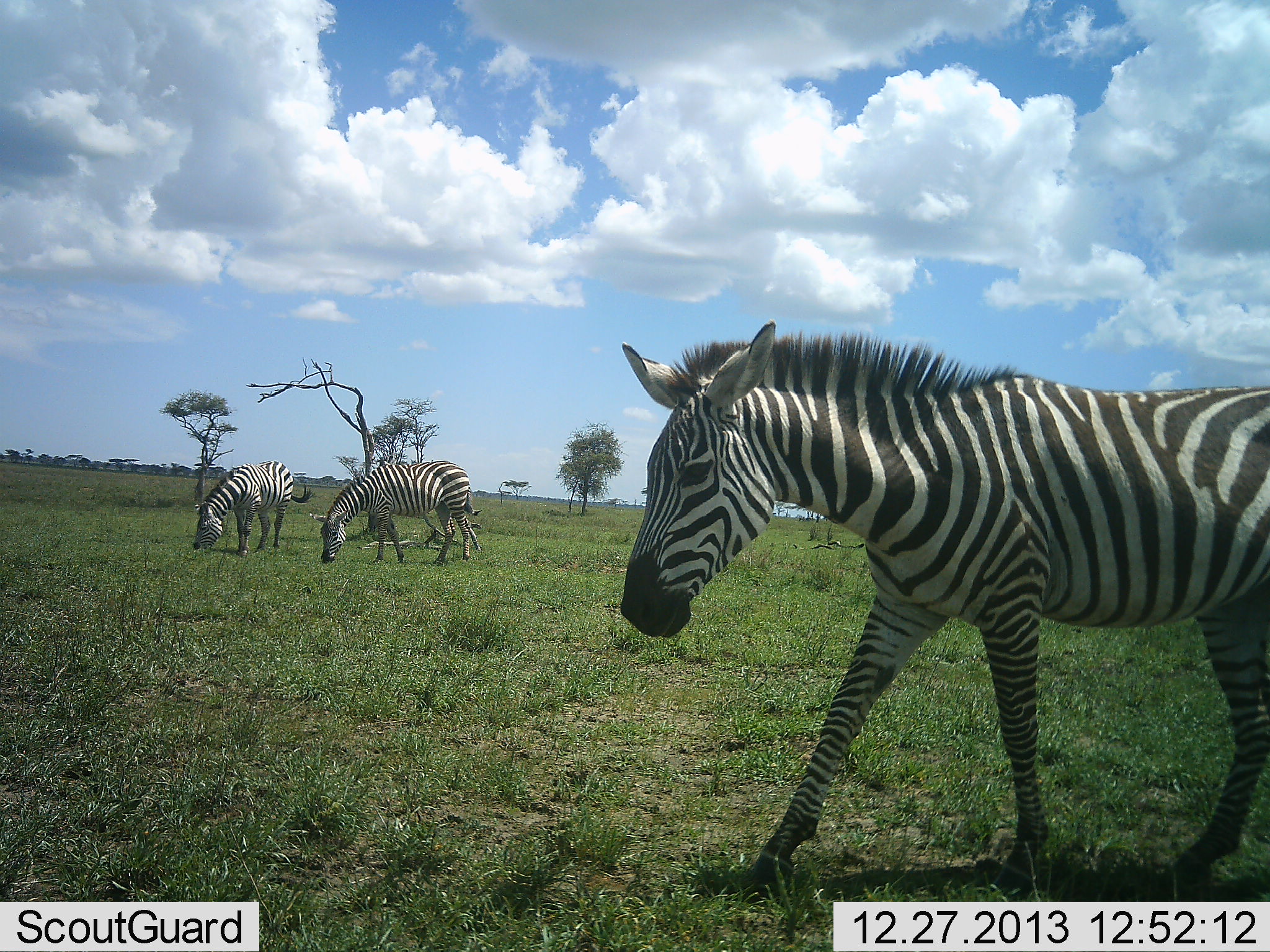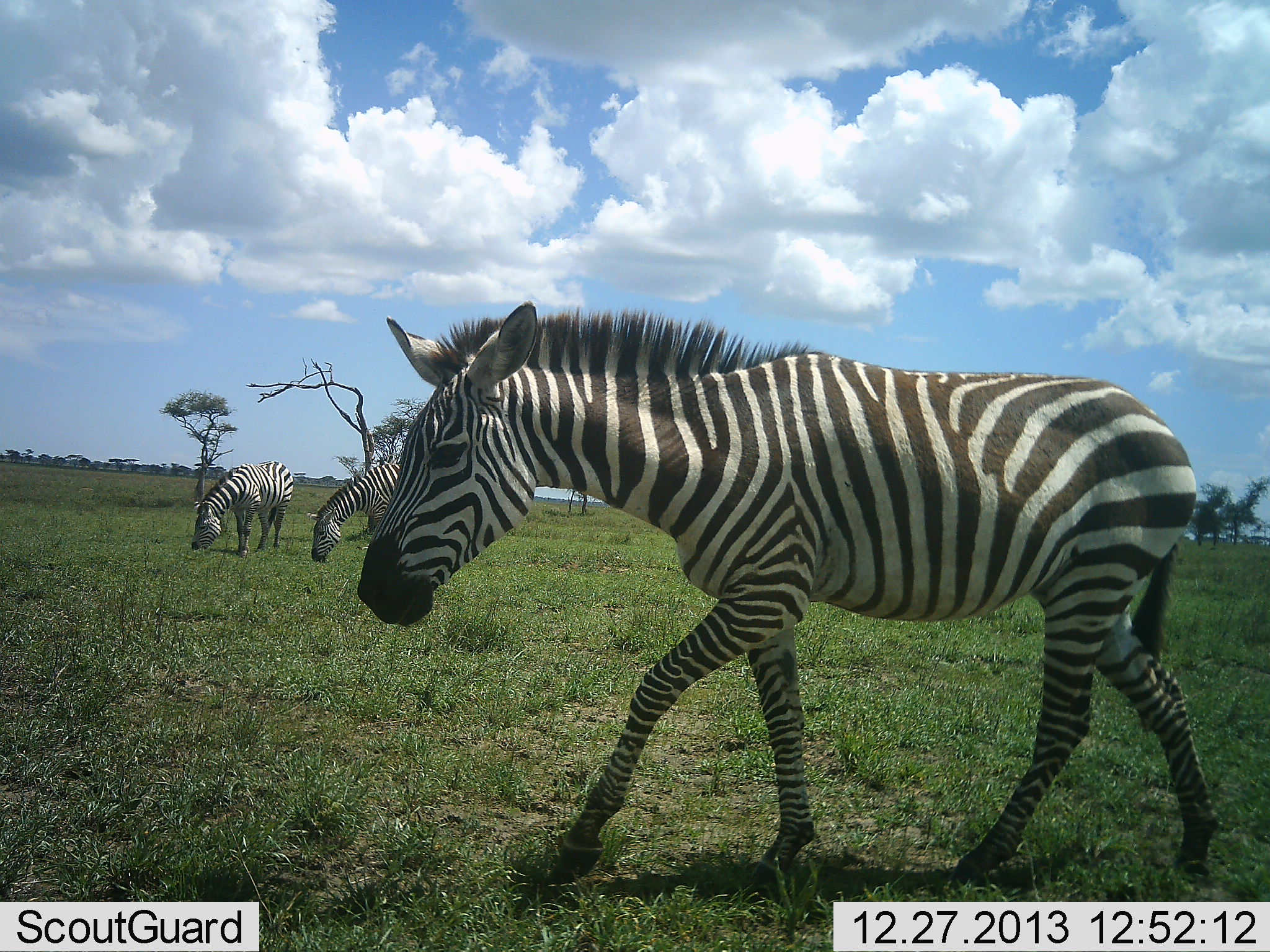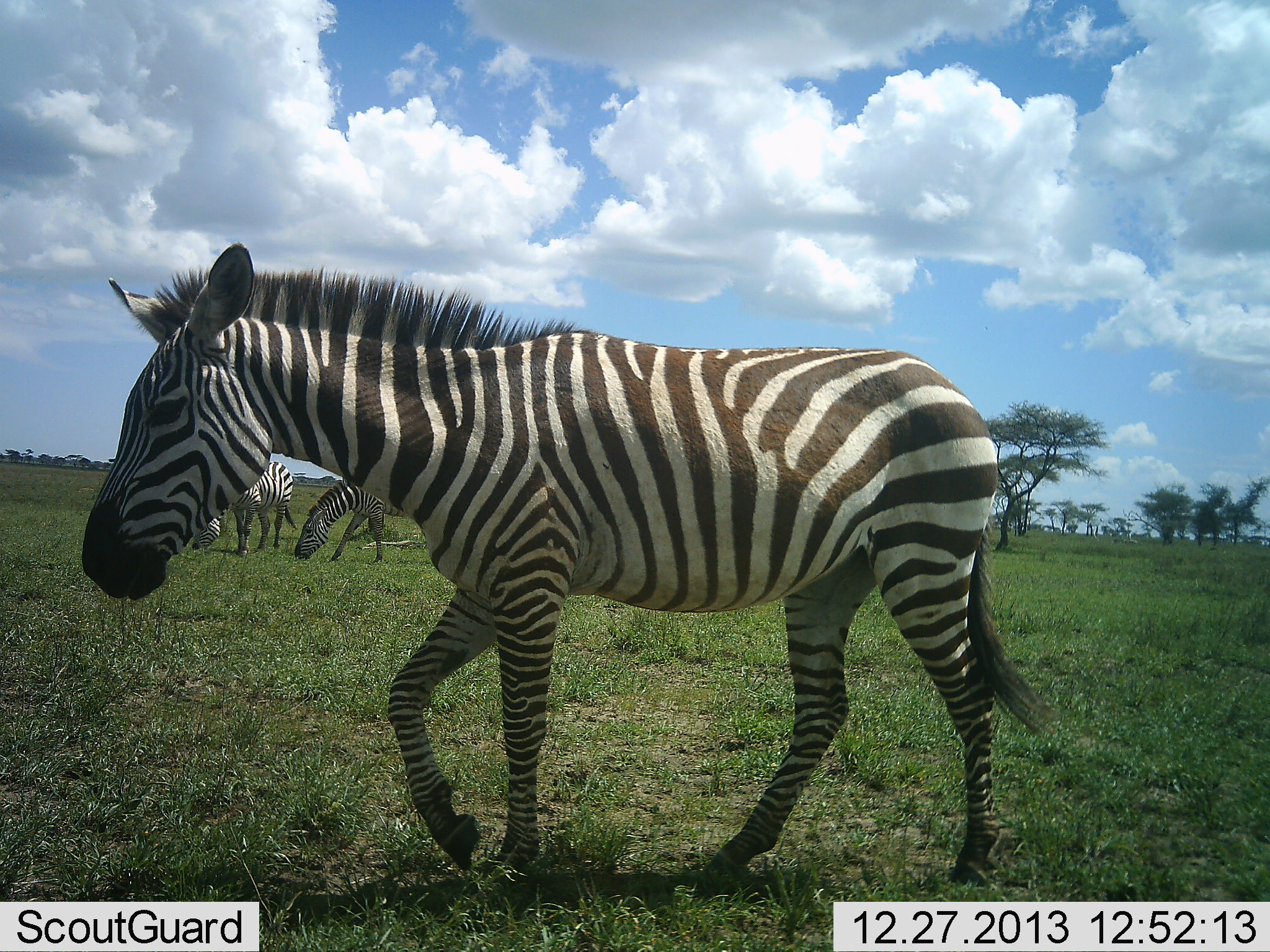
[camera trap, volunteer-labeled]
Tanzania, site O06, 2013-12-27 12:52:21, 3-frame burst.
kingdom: Animalia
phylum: Chordata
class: Mammalia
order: Perissodactyla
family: Equidae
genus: Equus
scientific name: Equus quagga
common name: plains zebra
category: zebra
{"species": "zebra (plains zebra) (Equus quagga)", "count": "3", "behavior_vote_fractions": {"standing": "20%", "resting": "0%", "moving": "90%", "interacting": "0%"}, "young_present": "0%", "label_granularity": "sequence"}